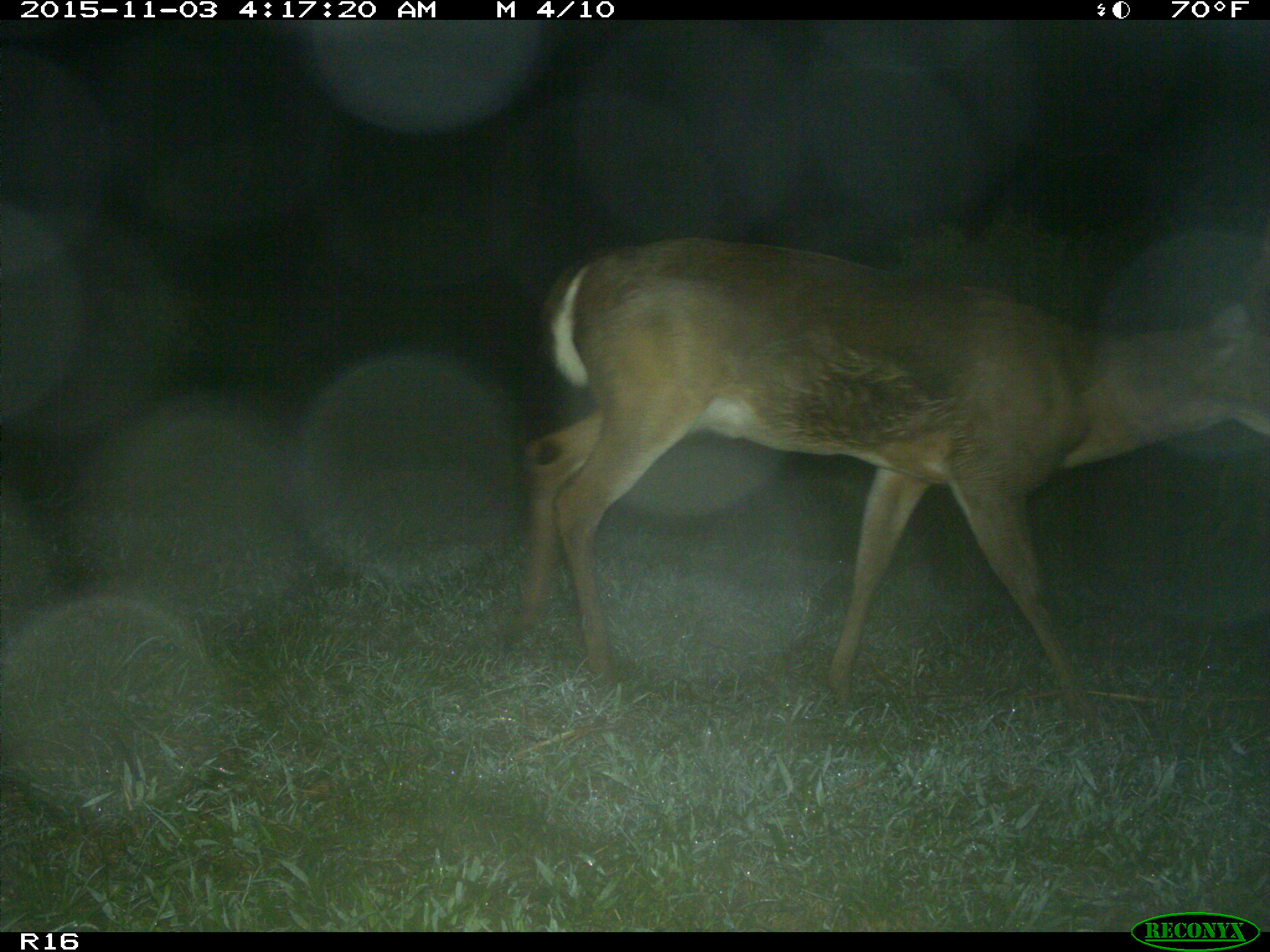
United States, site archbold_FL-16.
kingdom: Animalia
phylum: Chordata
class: Mammalia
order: Artiodactyla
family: Cervidae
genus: Odocoileus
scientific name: Odocoileus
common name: deer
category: unidentified deer